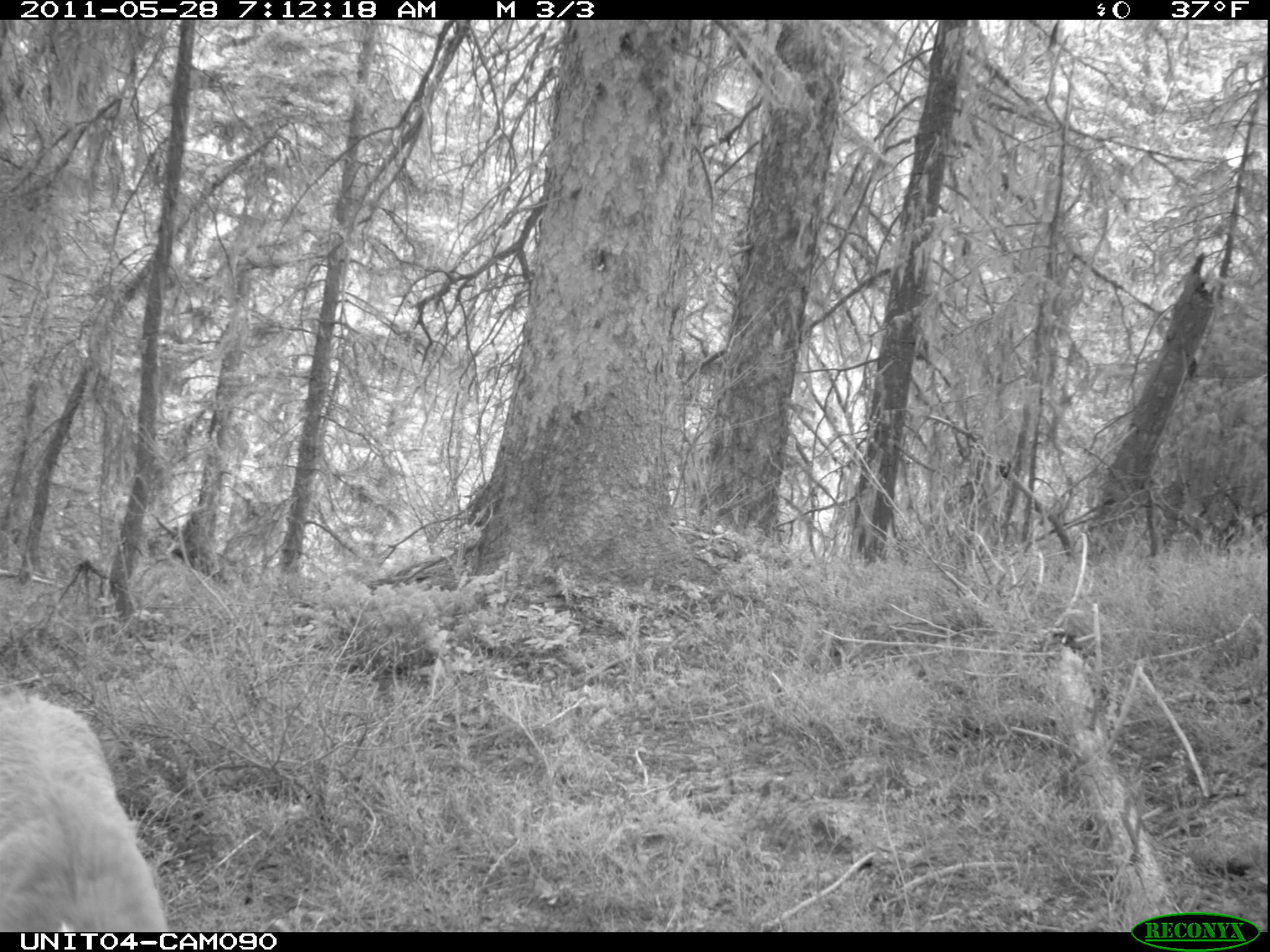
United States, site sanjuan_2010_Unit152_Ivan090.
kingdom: Animalia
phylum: Chordata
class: Mammalia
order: Artiodactyla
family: Cervidae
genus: Odocoileus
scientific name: Odocoileus hemionus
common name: mule deer